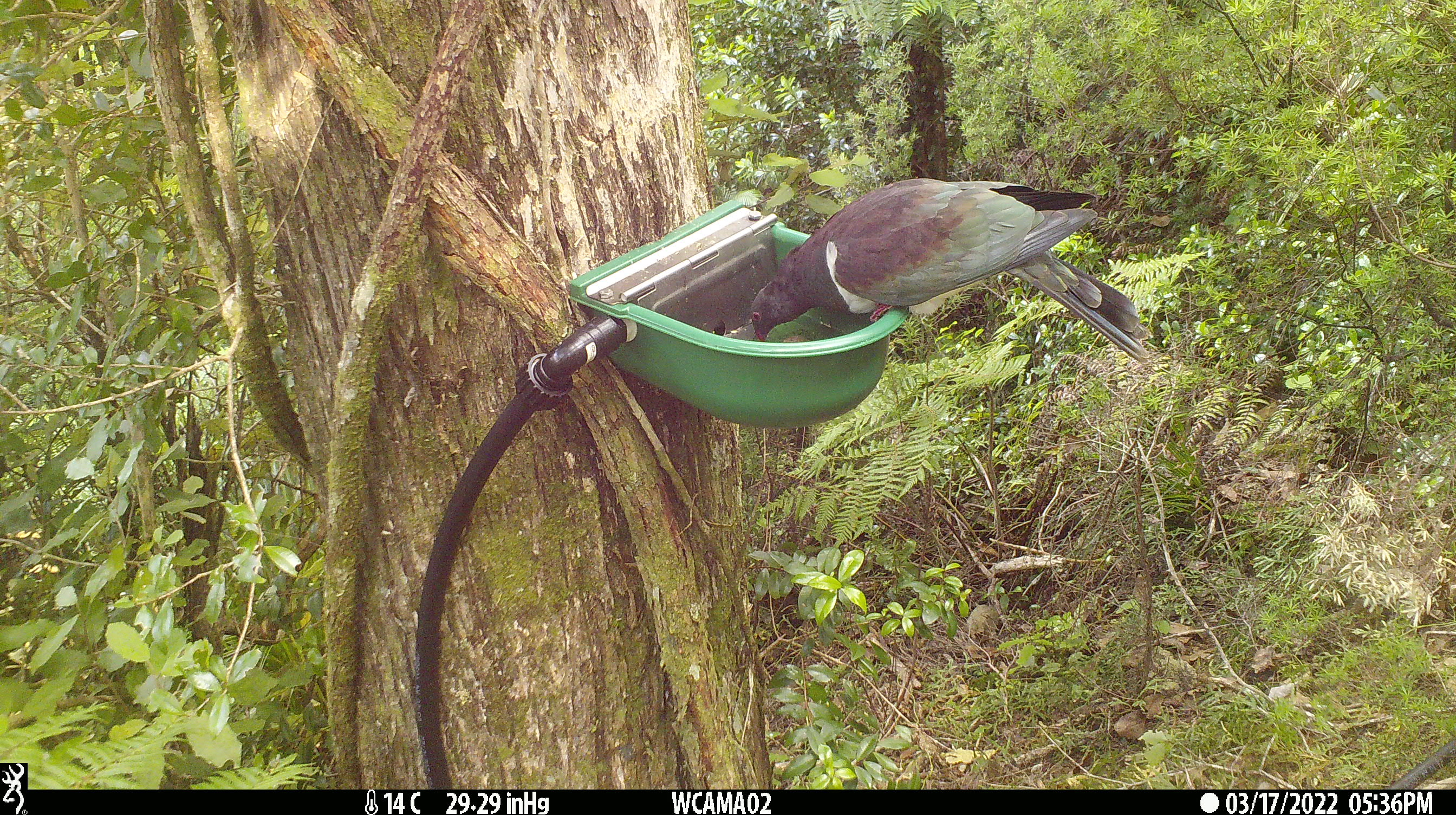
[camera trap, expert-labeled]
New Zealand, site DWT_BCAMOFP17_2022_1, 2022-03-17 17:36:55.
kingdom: Animalia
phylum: Chordata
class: Aves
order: Columbiformes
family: Columbidae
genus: Hemiphaga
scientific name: Hemiphaga novaeseelandiae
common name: new zealand pigeon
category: kereru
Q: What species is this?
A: Kereru (new zealand pigeon) (Hemiphaga novaeseelandiae).